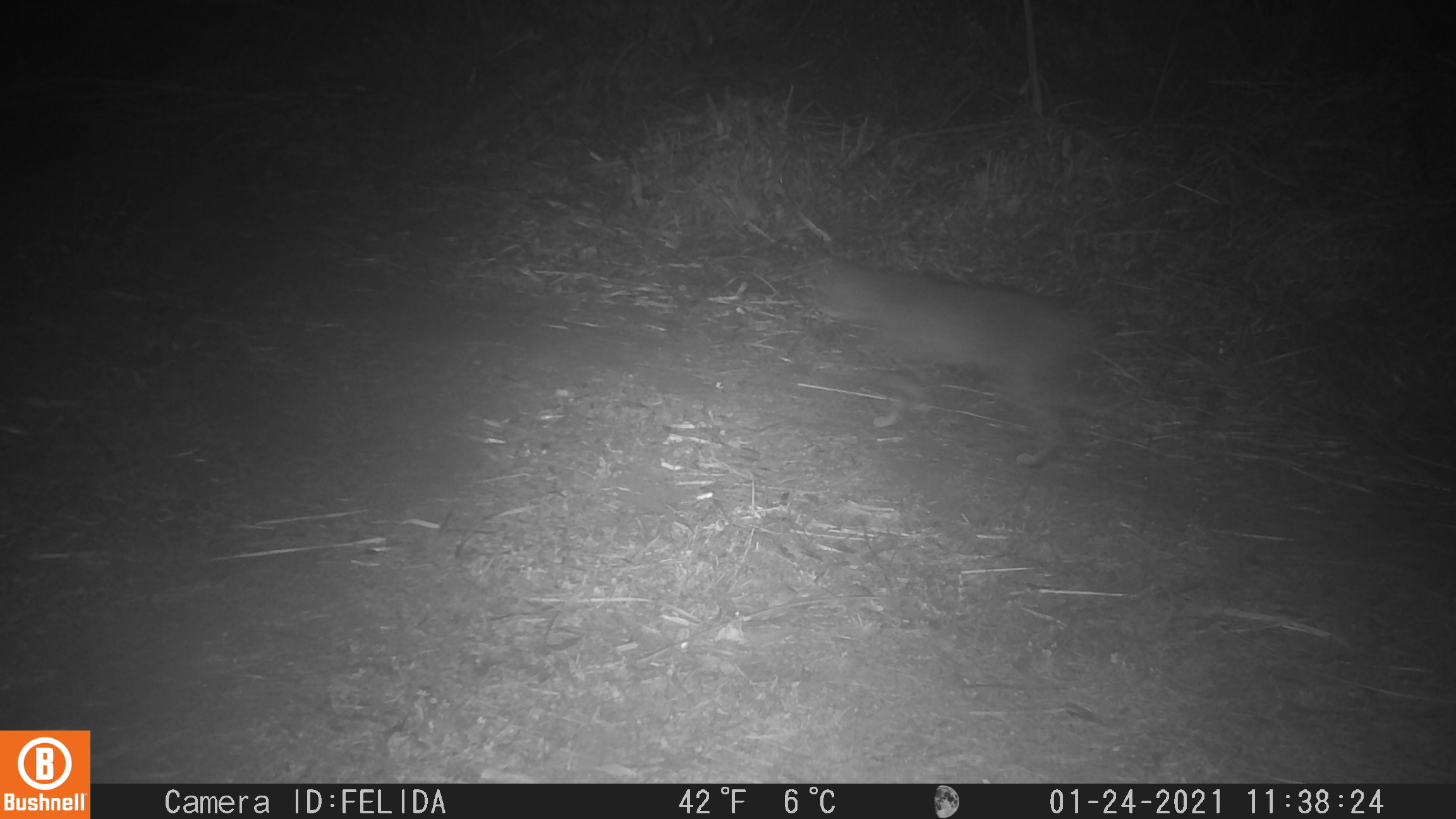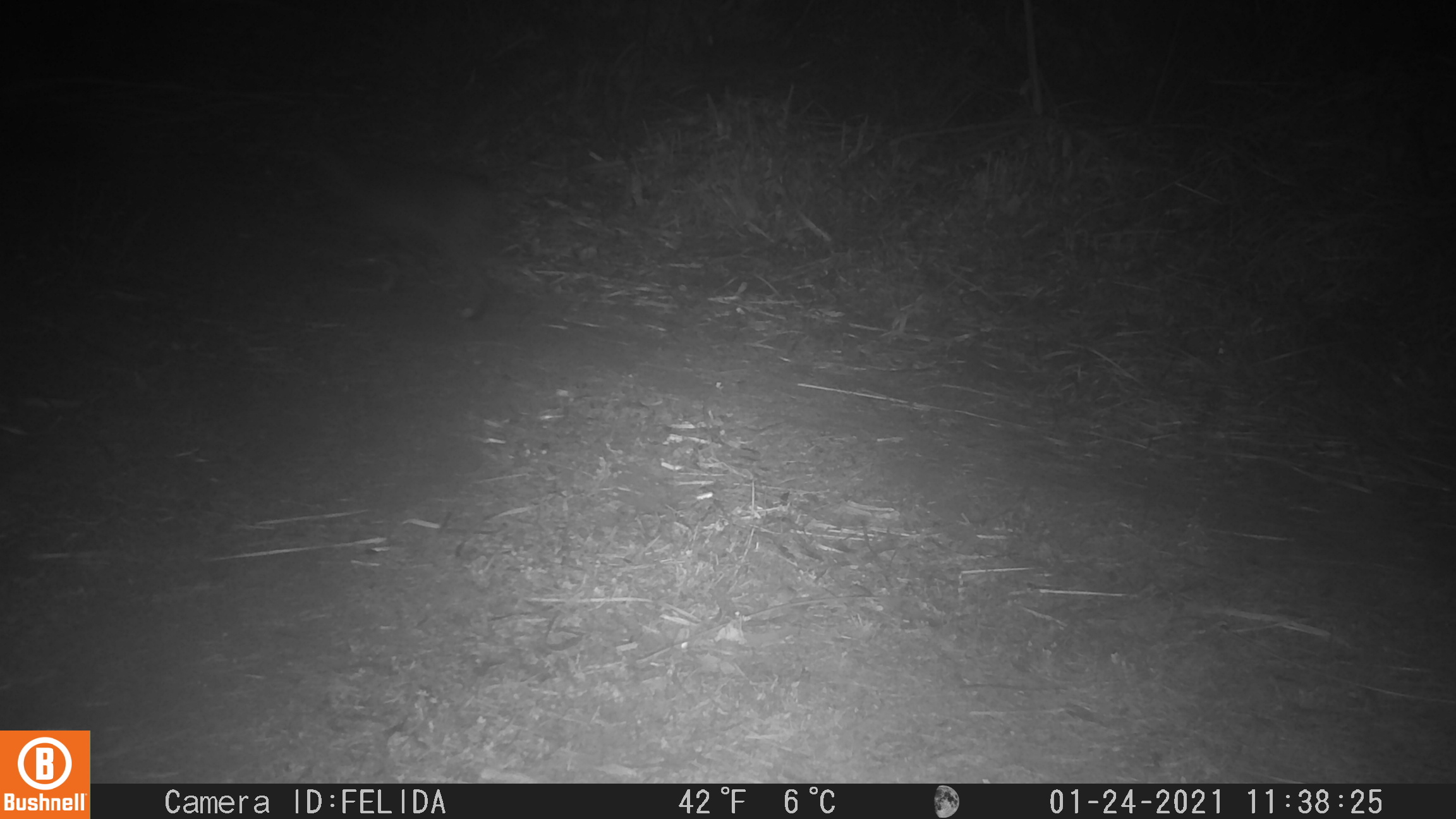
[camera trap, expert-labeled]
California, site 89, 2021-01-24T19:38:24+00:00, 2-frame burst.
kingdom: Animalia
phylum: Chordata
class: Mammalia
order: Carnivora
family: Felidae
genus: Lynx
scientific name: Lynx rufus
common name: bobcat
Bobcat (Lynx rufus).